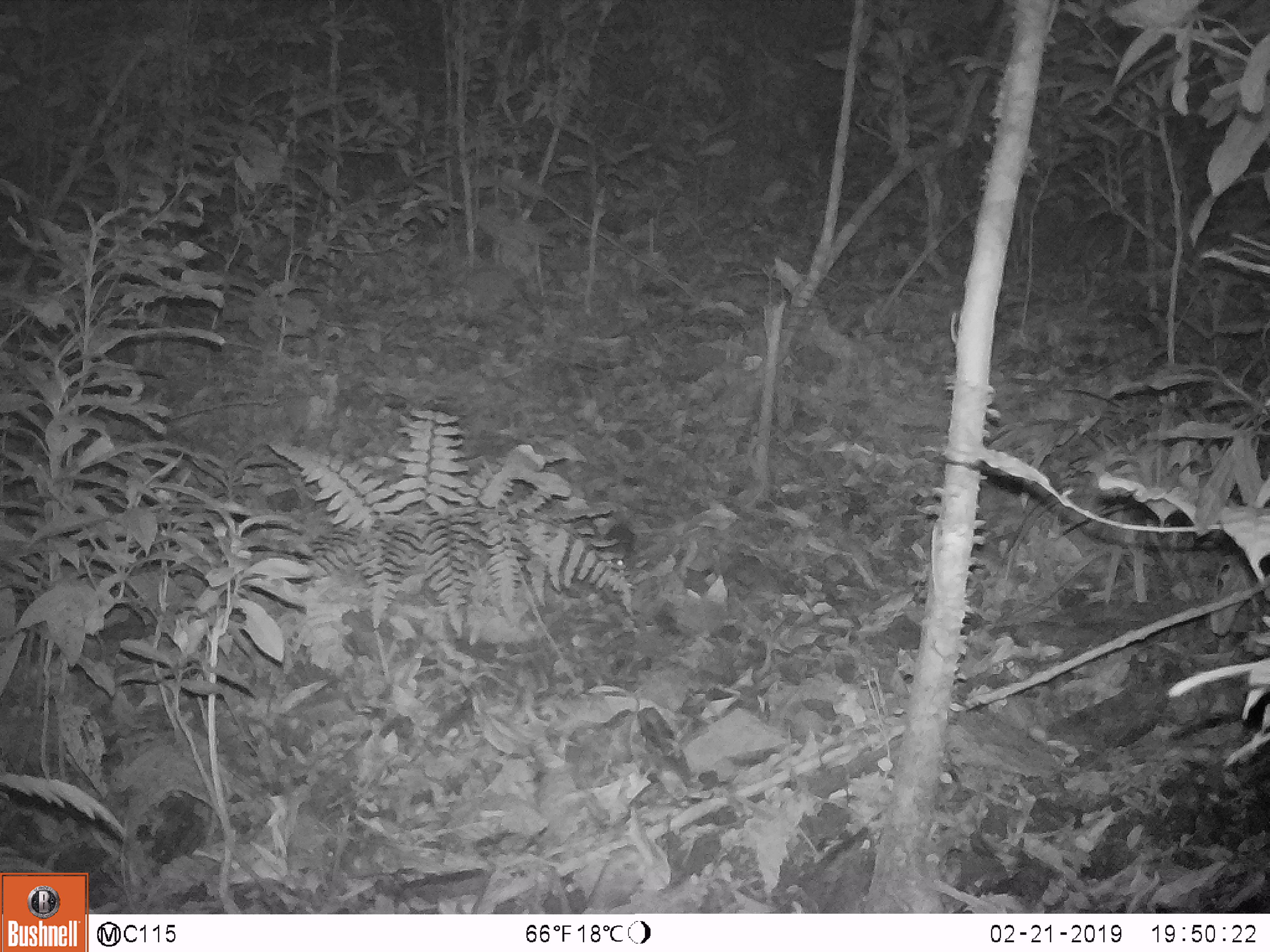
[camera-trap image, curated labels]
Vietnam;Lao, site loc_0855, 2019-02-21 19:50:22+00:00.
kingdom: Animalia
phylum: Chordata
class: Mammalia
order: Rodentia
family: Muridae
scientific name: Muridae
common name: old-world mice and rats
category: unidentified murid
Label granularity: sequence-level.